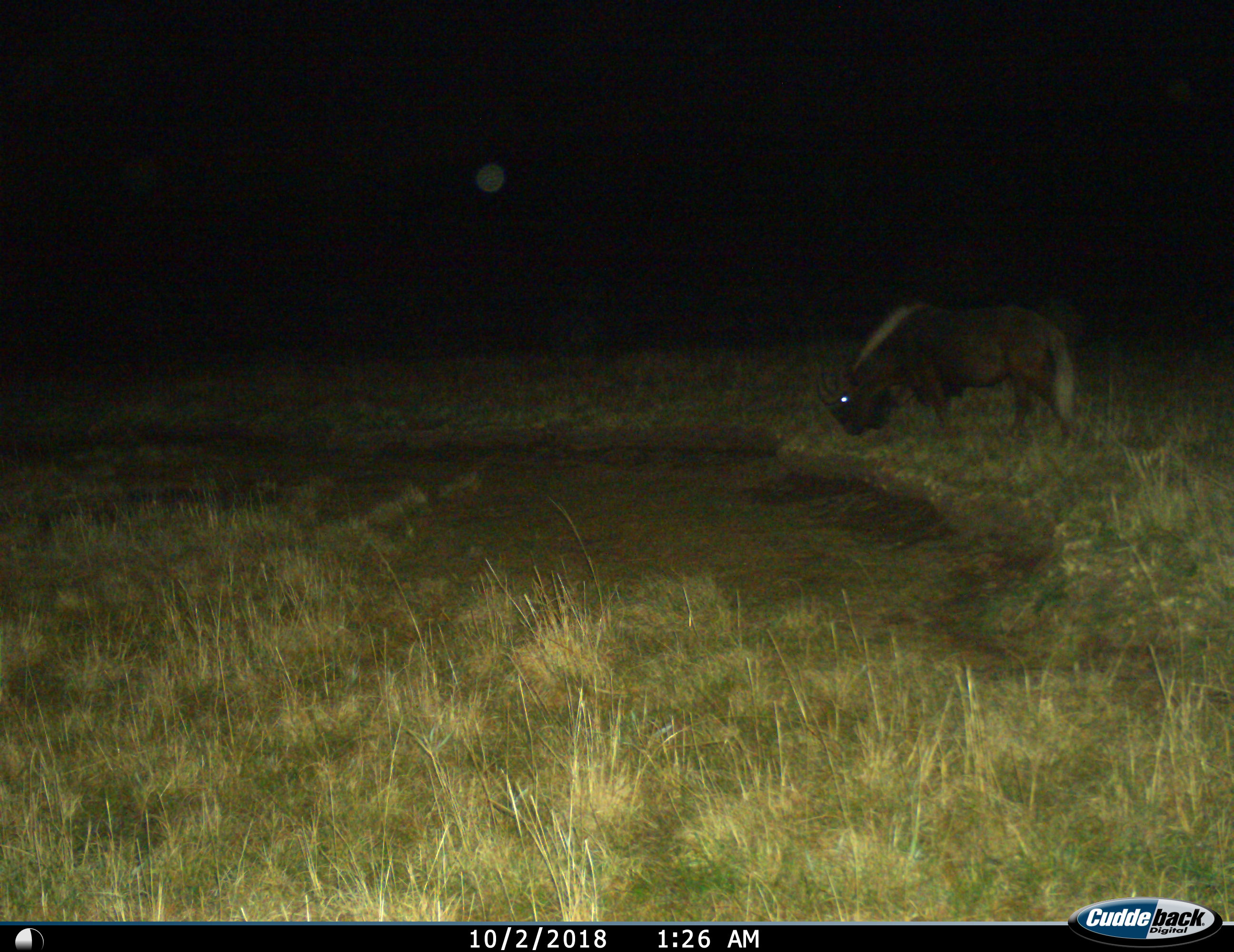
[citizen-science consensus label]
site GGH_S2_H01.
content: unidentified animal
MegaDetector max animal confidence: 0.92